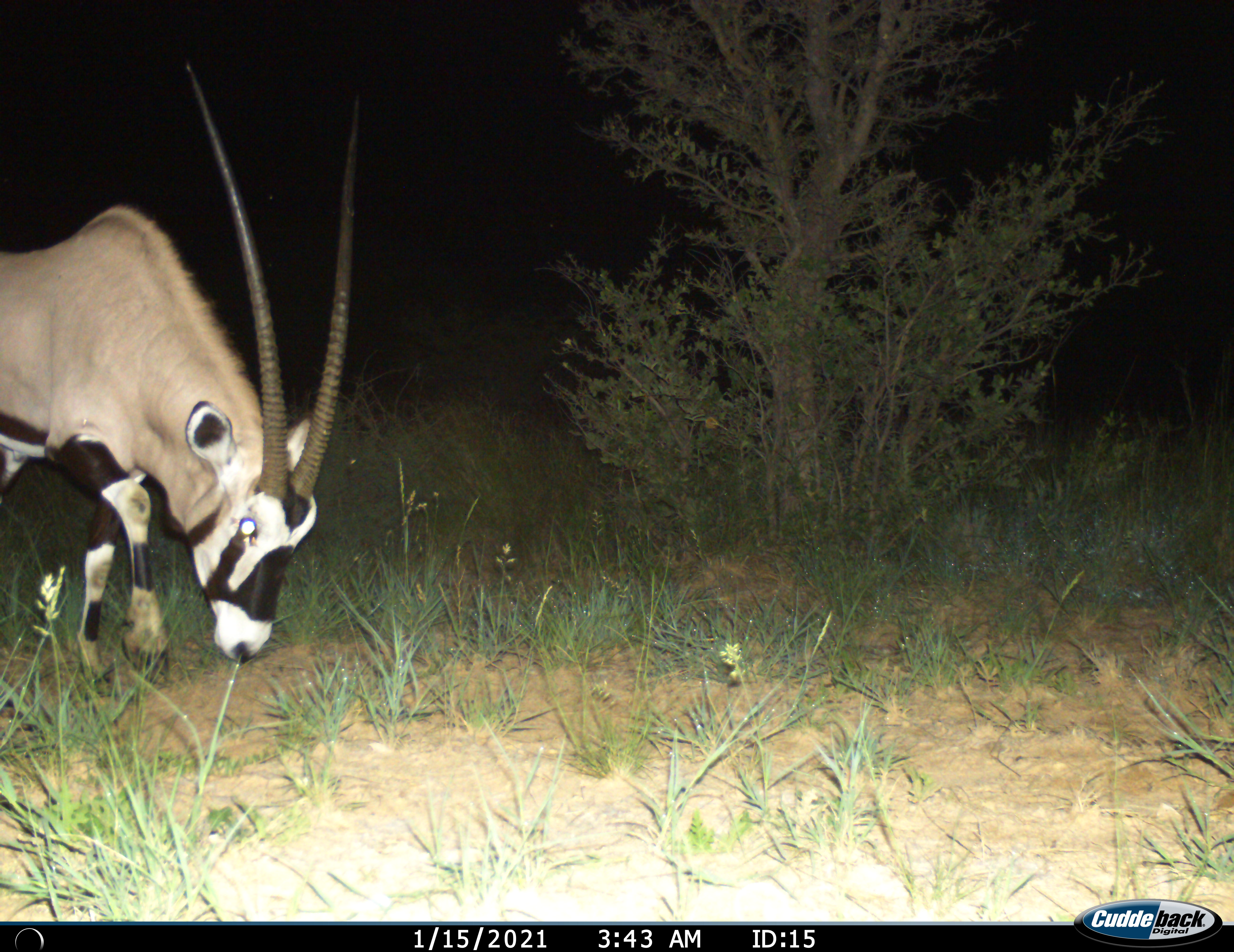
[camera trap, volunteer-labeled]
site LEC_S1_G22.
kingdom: Animalia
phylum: Chordata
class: Mammalia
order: Artiodactyla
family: Bovidae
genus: Oryx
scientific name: Oryx gazella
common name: gemsbok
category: oryx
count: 1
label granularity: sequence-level